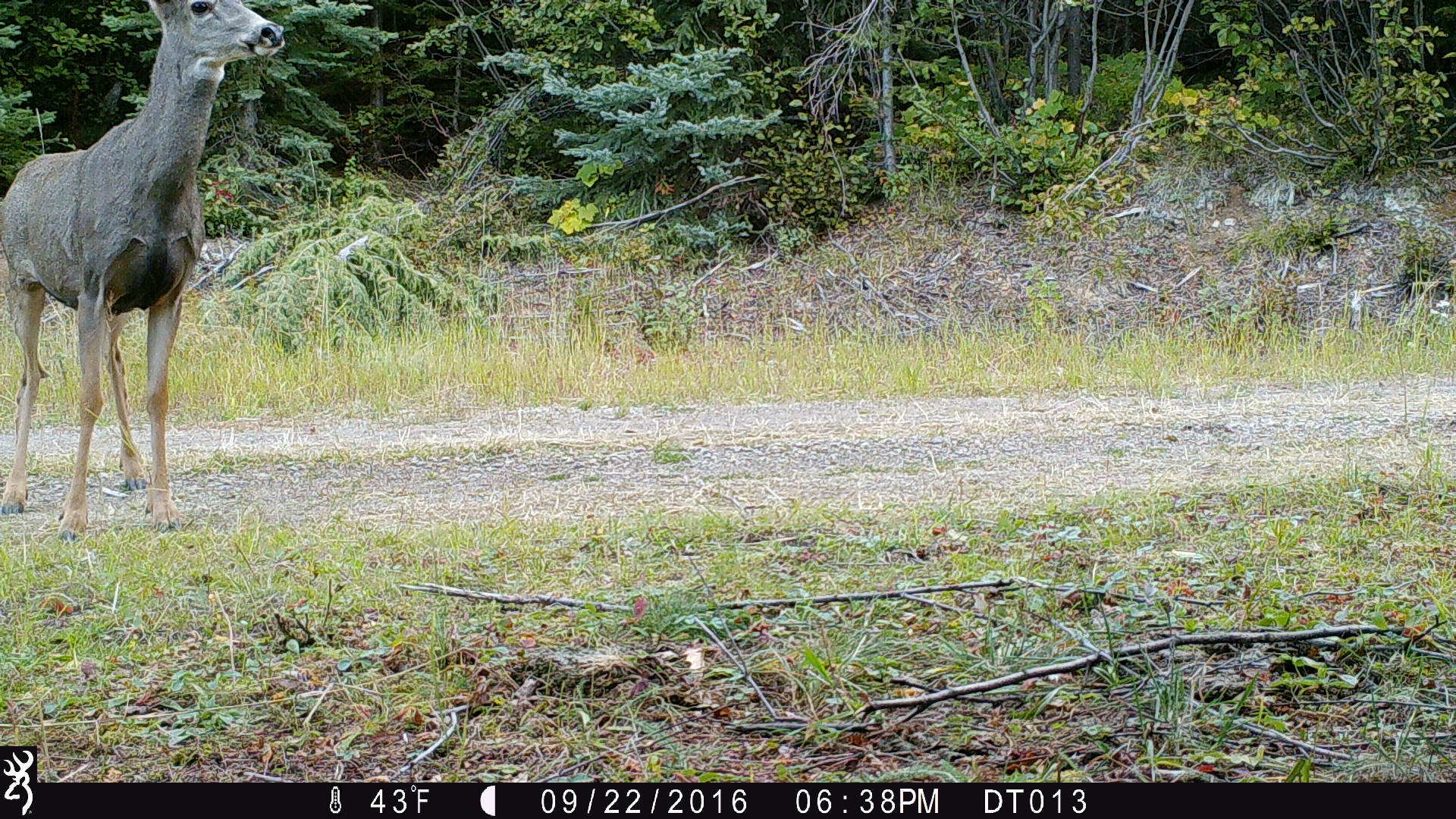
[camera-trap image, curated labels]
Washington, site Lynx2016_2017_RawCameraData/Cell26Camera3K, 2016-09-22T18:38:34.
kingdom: Animalia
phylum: Chordata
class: Mammalia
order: Artiodactyla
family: Cervidae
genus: Odocoileus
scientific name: Odocoileus hemionus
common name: mule deer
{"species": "Odocoileus hemionus (mule deer)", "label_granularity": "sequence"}